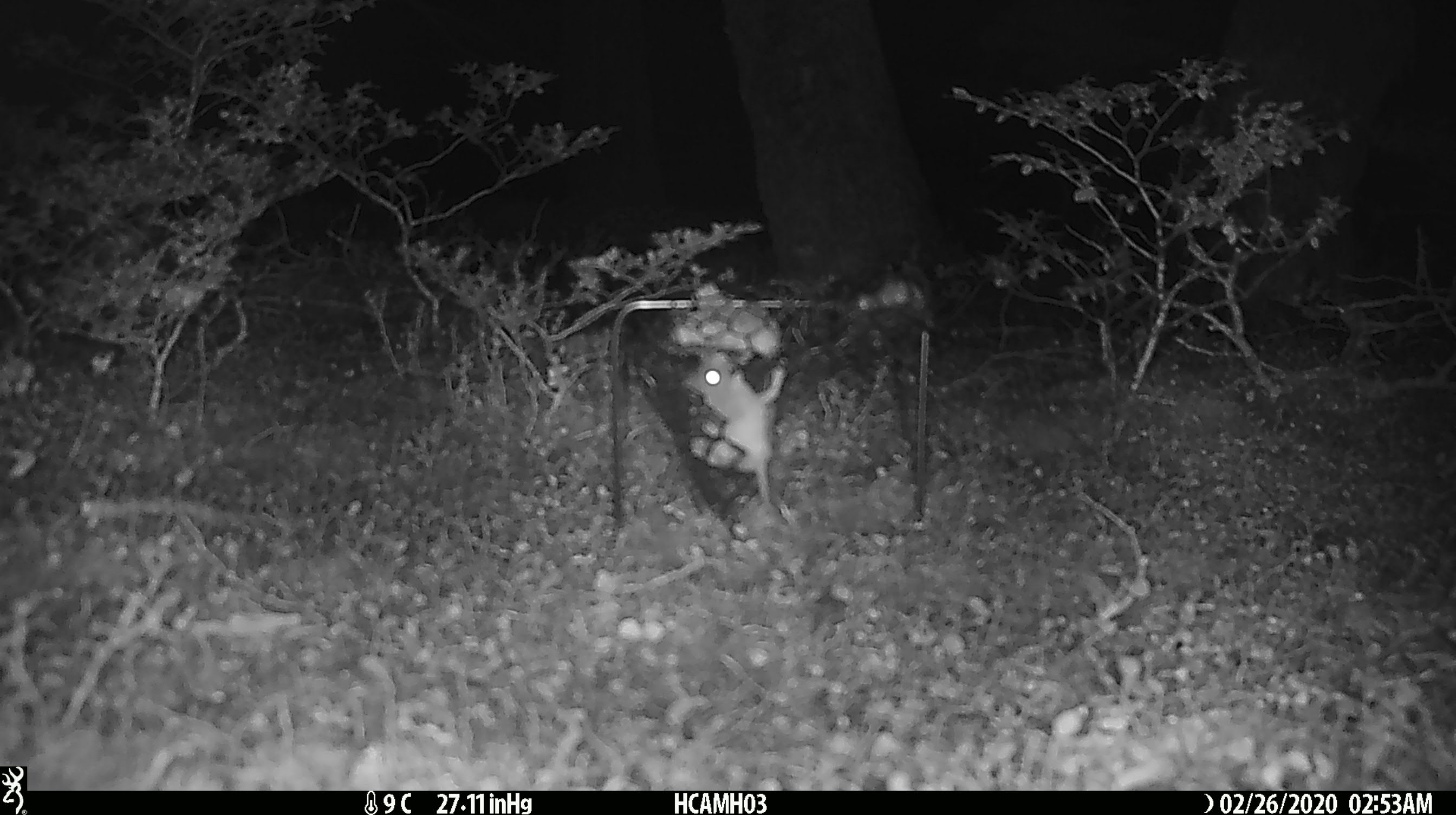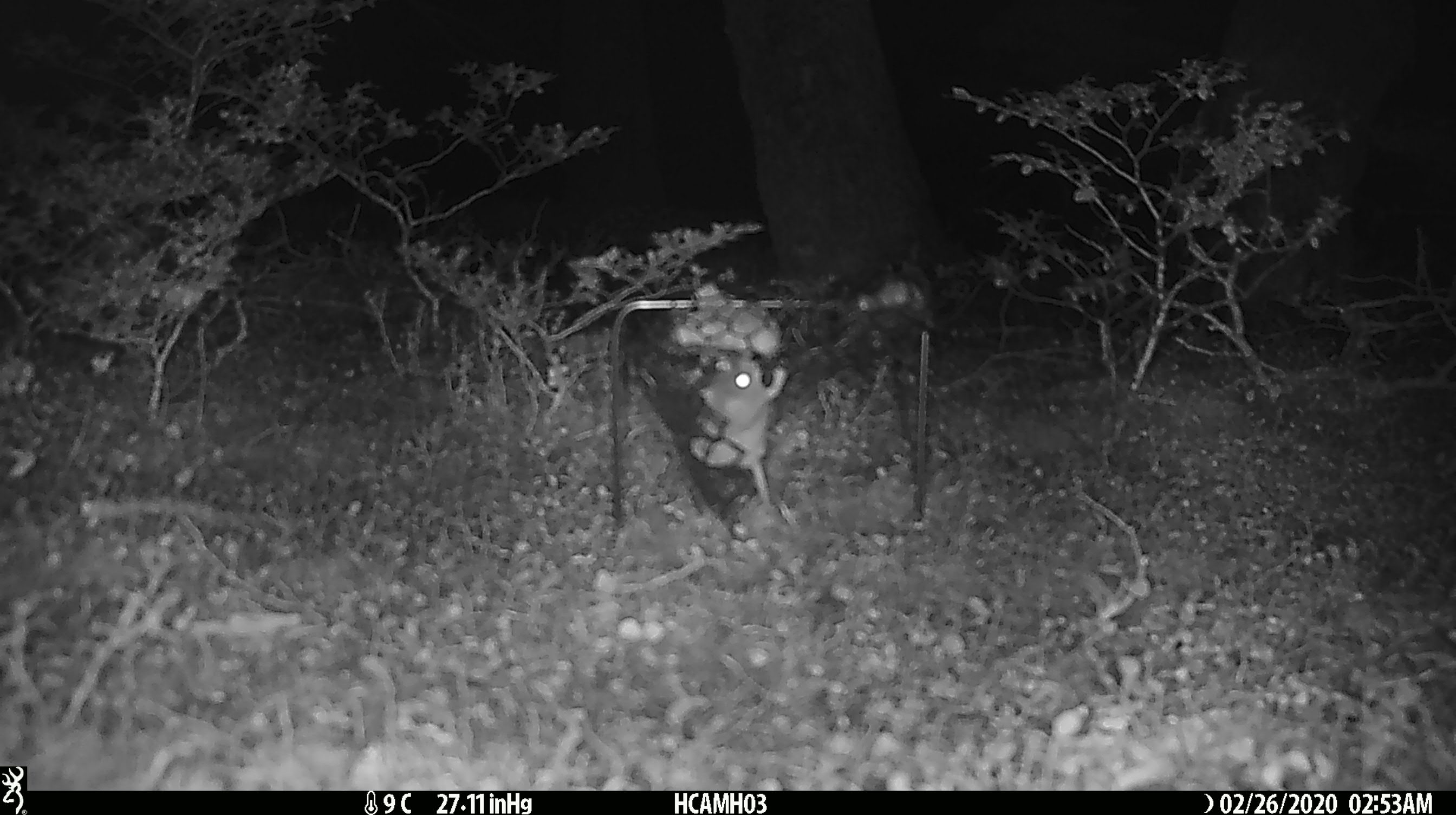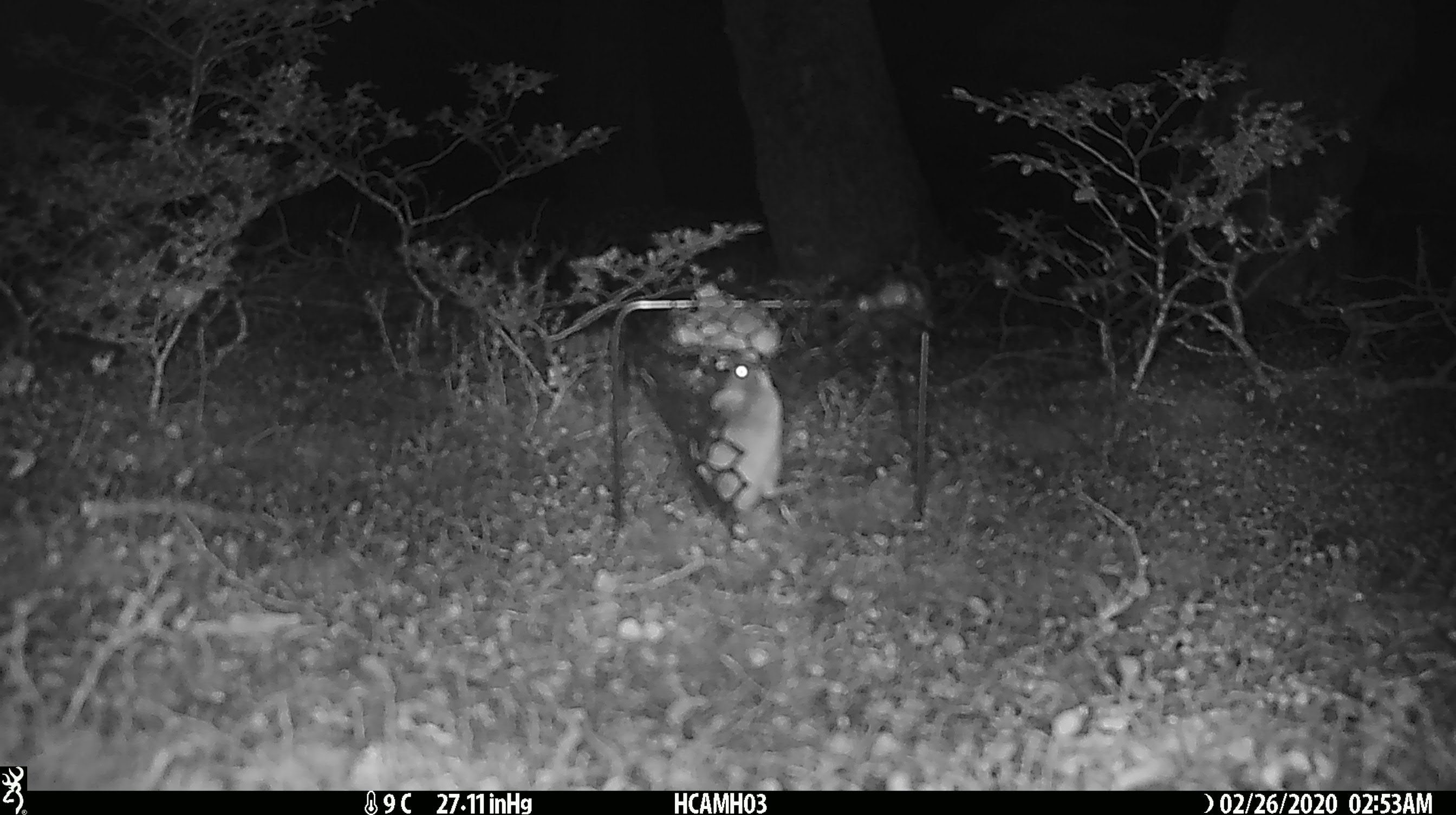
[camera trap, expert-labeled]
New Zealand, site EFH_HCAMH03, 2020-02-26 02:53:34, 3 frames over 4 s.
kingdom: Animalia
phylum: Chordata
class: Mammalia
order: Rodentia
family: Muridae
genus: Mus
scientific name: Mus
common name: mouse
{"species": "mouse (Mus)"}